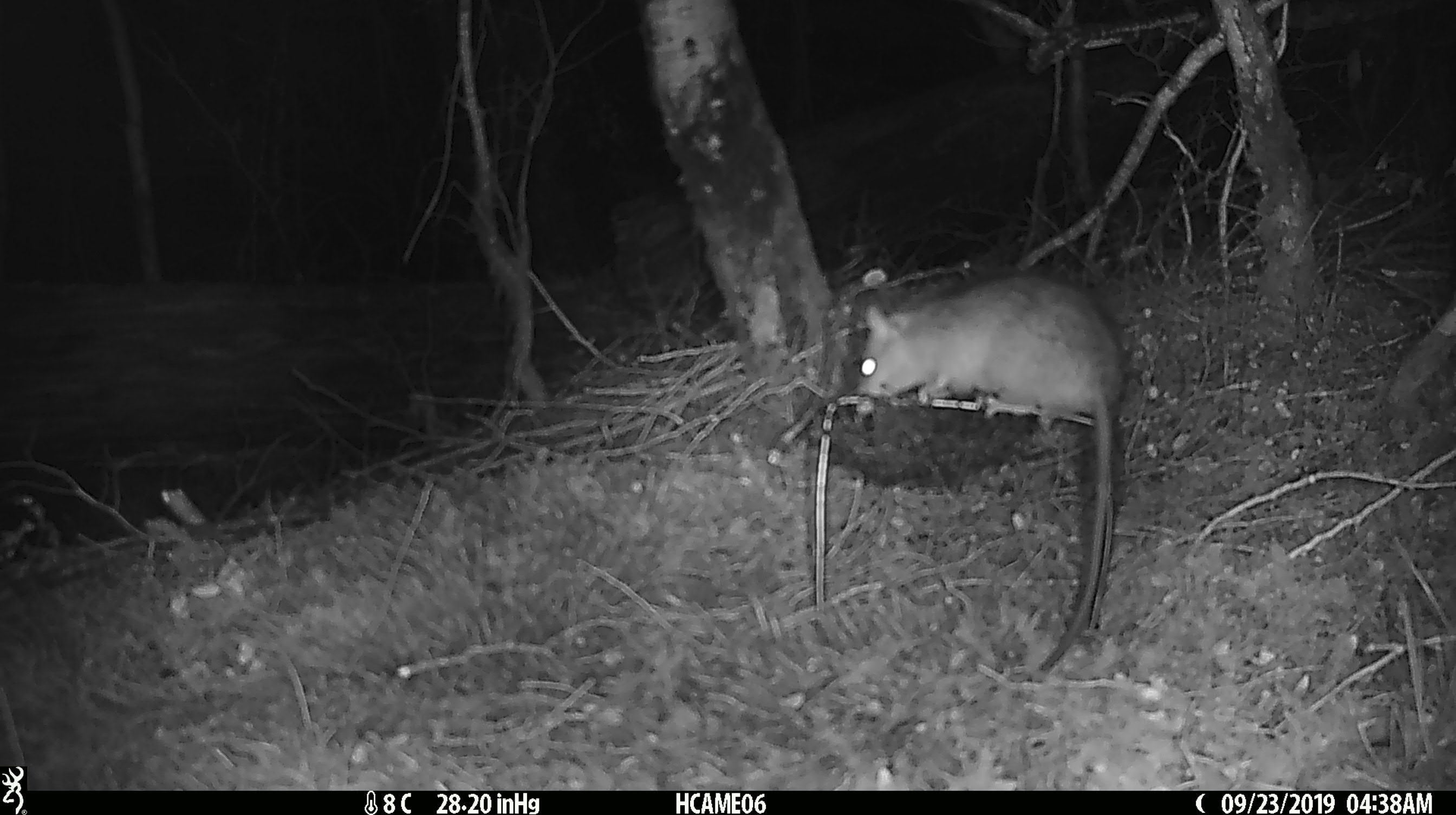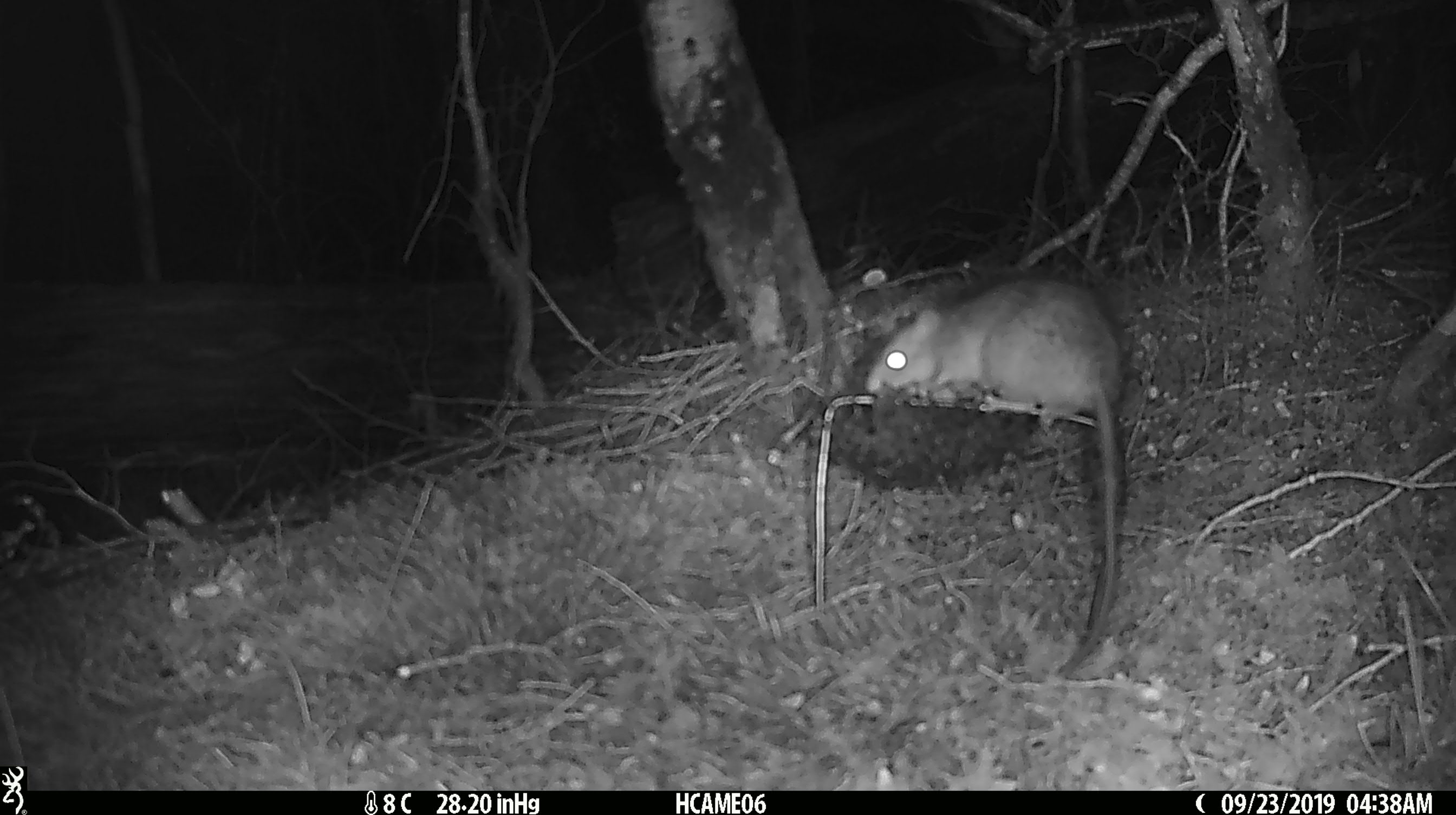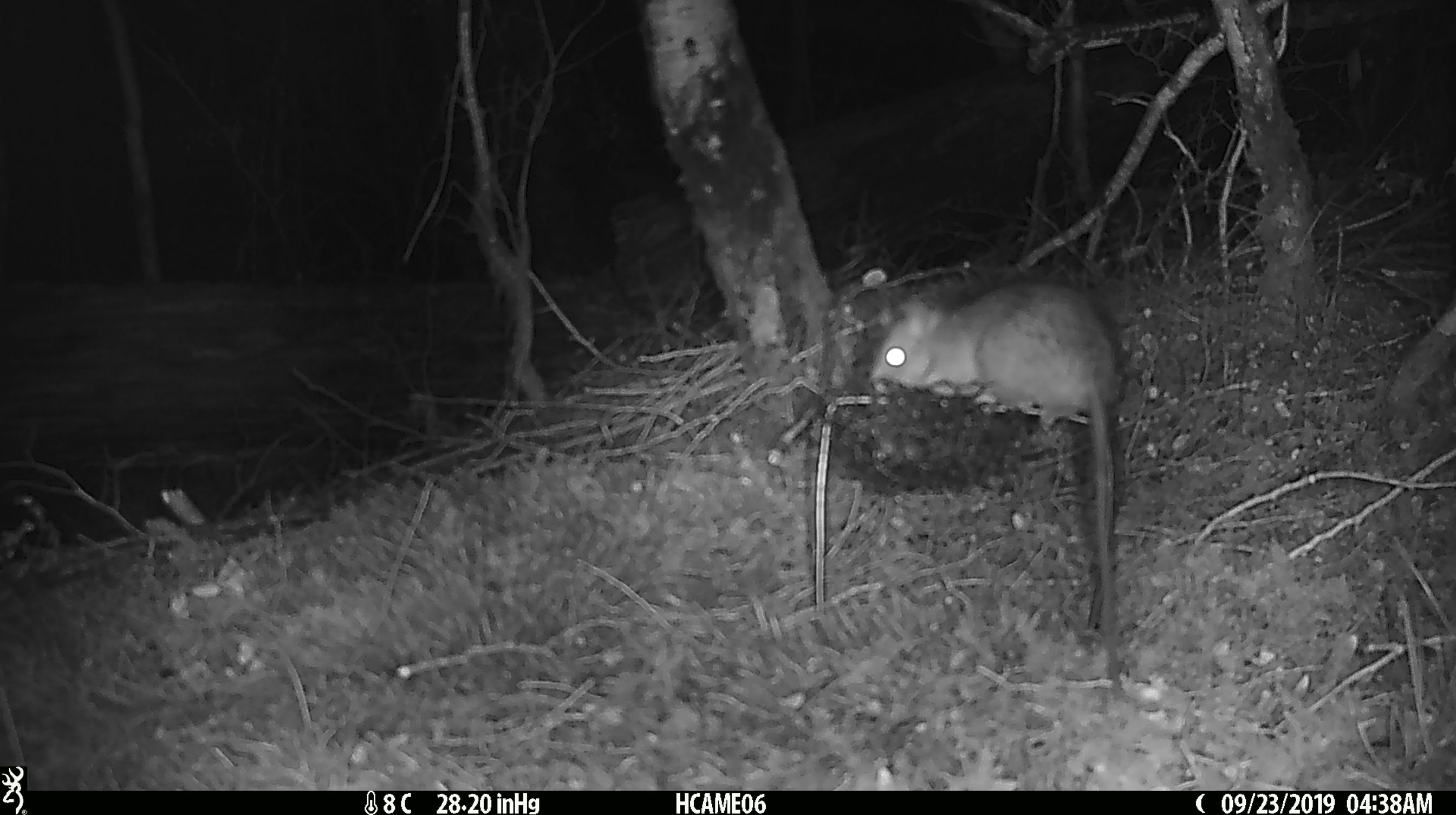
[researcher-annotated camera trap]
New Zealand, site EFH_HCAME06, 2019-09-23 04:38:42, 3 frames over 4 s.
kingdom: Animalia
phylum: Chordata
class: Mammalia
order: Rodentia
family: Muridae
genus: Rattus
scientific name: Rattus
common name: rat